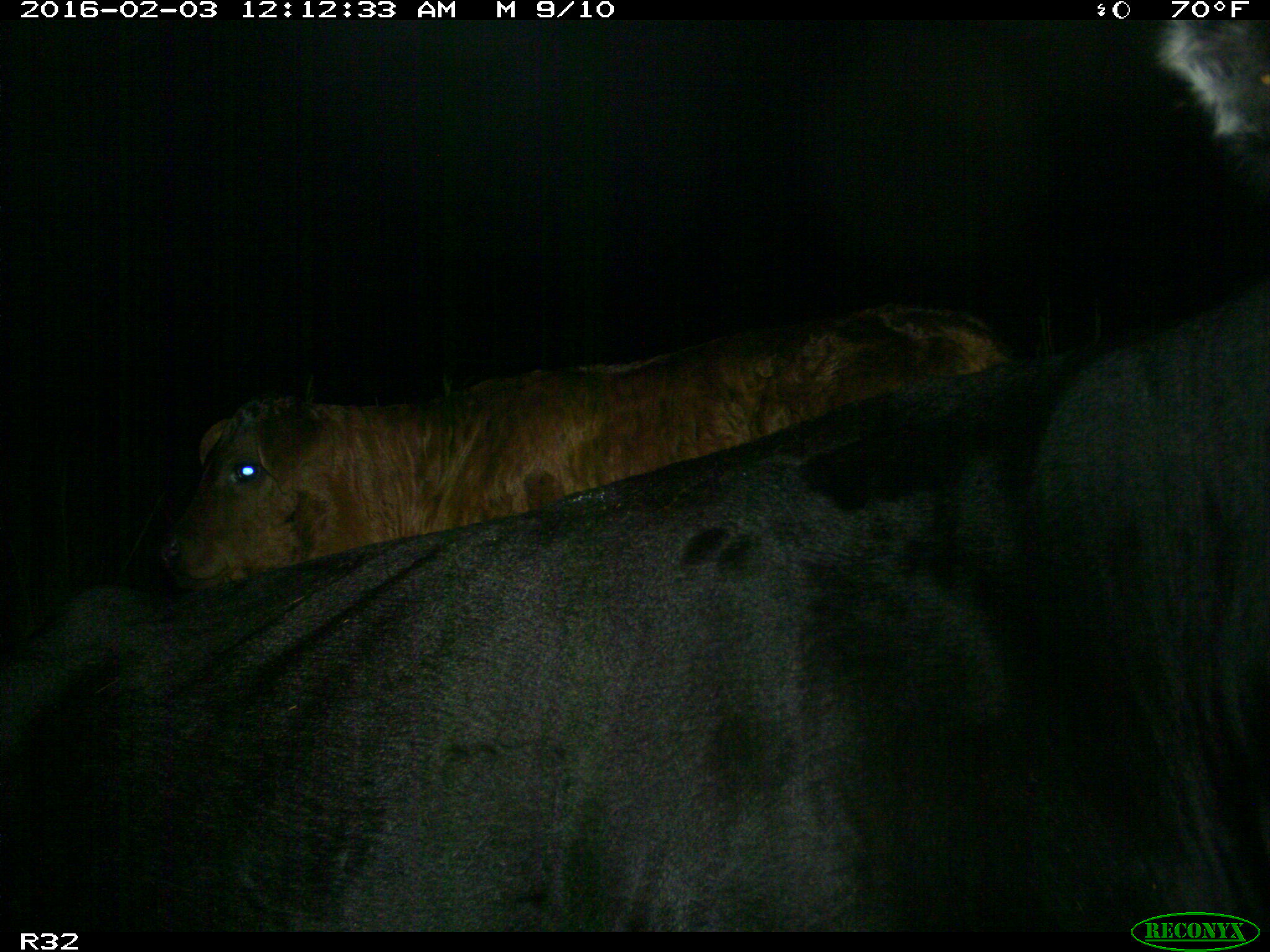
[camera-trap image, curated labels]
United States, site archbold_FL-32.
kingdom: Animalia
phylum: Chordata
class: Mammalia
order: Artiodactyla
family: Bovidae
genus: Bos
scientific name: Bos taurus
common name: domestic cow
Bos taurus (domestic cow).